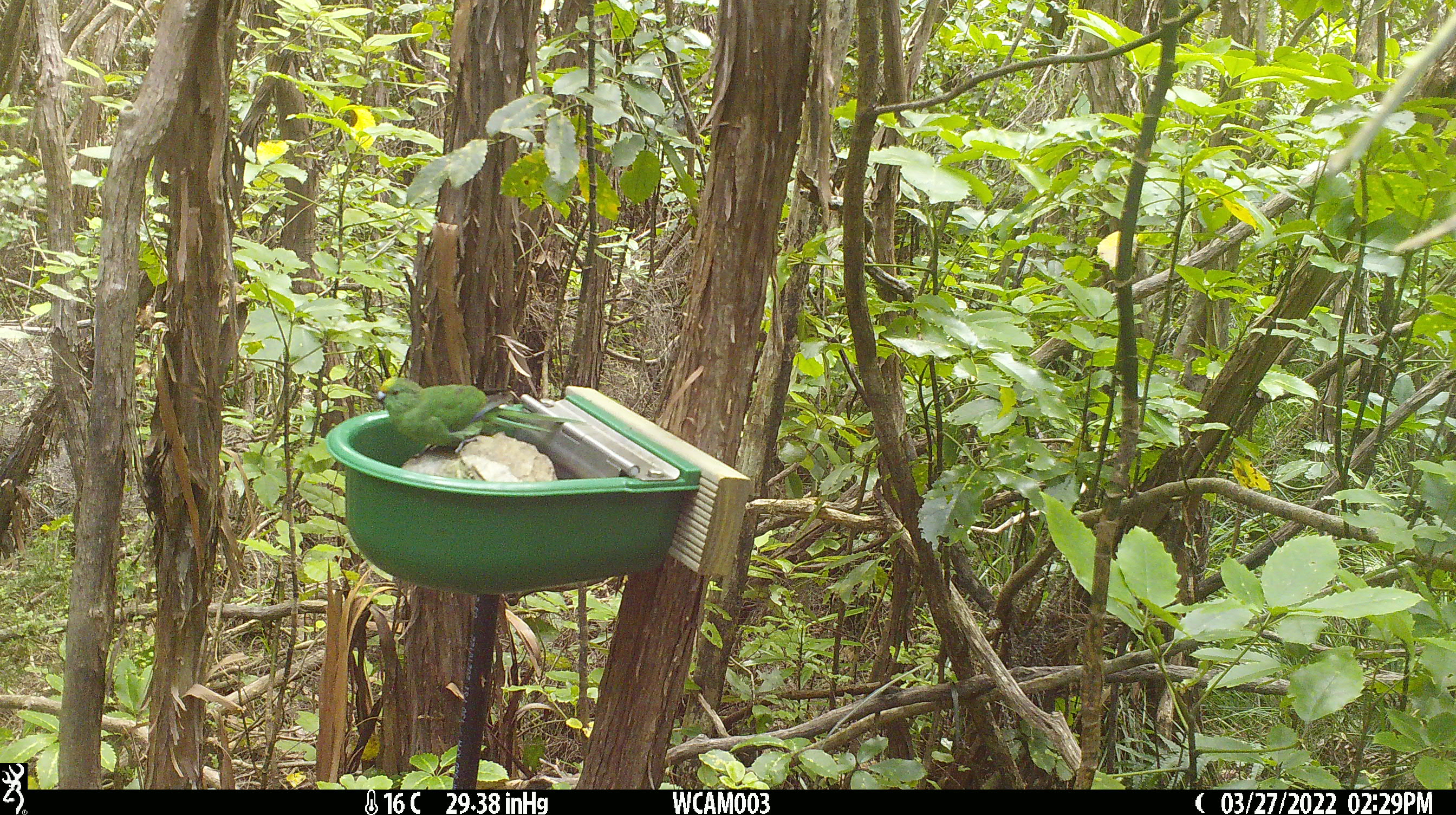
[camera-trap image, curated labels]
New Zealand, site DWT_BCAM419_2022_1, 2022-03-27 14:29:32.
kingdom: Animalia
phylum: Chordata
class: Aves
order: Psittaciformes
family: Psittaculidae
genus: Cyanoramphus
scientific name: Cyanoramphus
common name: parakeet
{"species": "parakeet (Cyanoramphus)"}